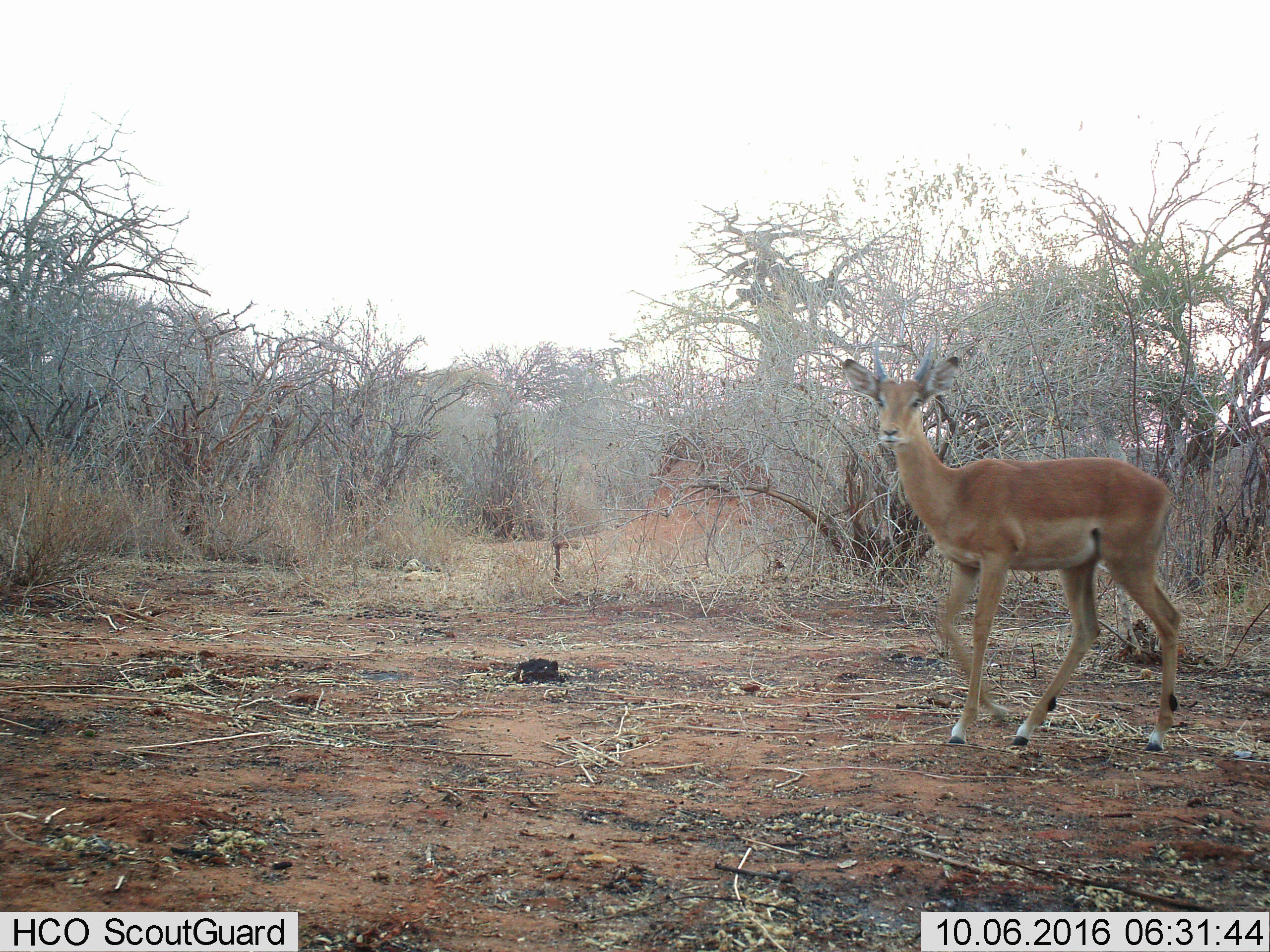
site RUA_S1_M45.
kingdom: Animalia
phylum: Chordata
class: Mammalia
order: Artiodactyla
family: Bovidae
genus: Aepyceros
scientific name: Aepyceros melampus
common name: impala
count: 1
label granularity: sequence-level